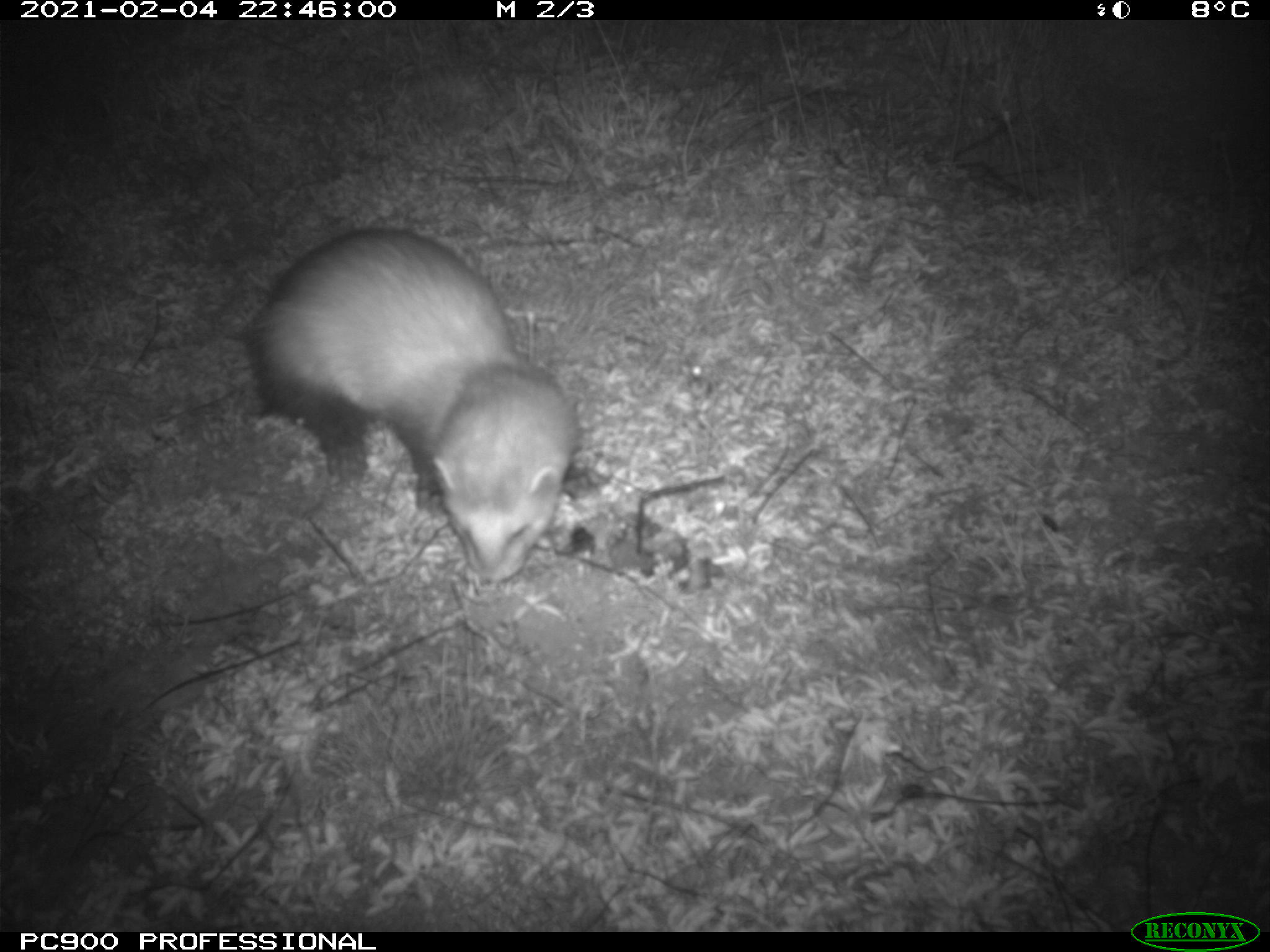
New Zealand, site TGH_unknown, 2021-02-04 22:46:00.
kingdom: Animalia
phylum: Chordata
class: Mammalia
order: Carnivora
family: Mustelidae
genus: Mustela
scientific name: Mustela furo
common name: ferret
Ferret (Mustela furo).